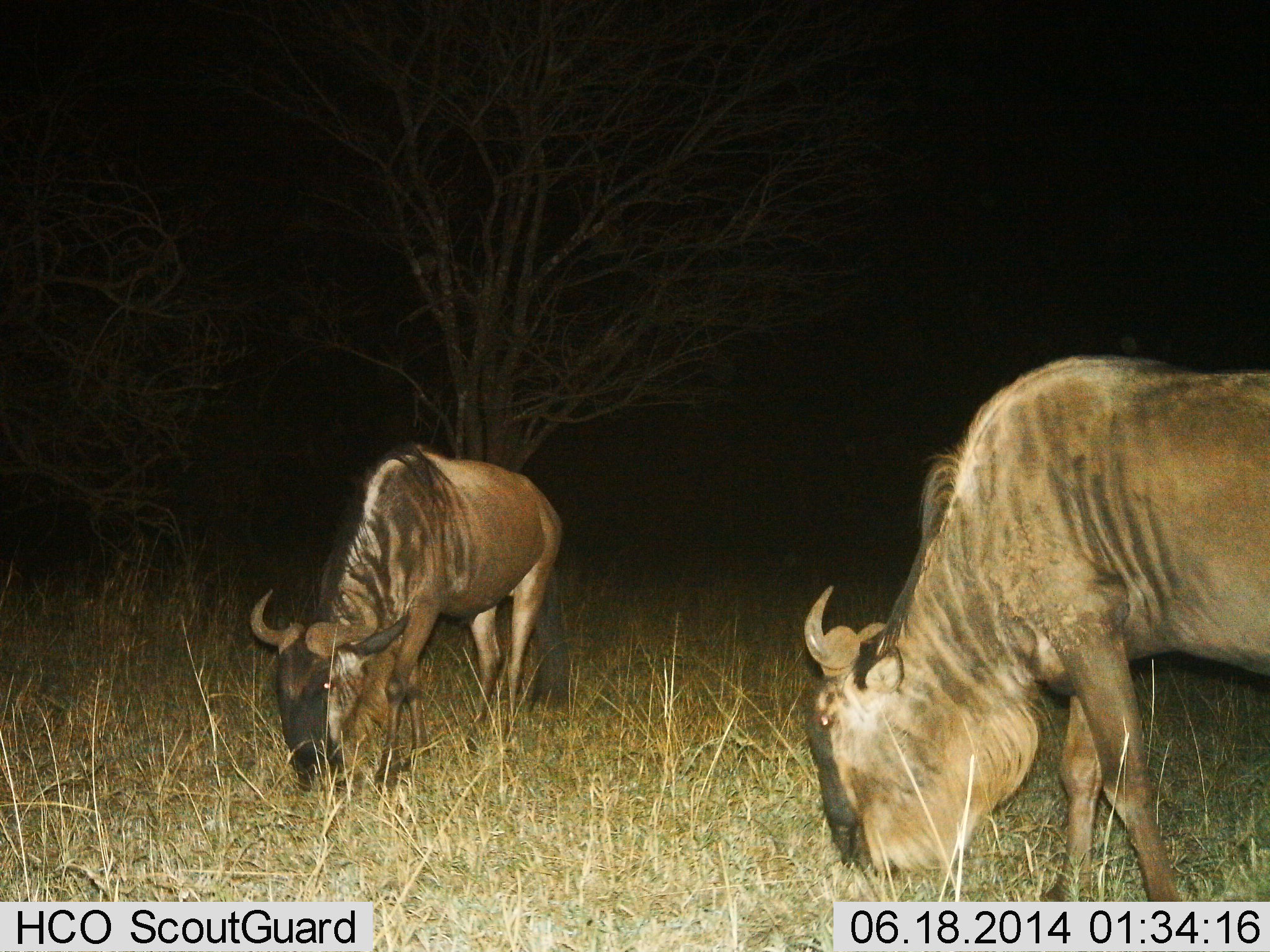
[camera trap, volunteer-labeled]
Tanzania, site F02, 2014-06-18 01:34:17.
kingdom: Animalia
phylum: Chordata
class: Mammalia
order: Artiodactyla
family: Bovidae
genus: Connochaetes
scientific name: Connochaetes taurinus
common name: blue wildebeest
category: wildebeest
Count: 2.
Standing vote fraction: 20%.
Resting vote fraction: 0%.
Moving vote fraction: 0%.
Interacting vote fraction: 0%.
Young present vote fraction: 0%.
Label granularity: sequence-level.